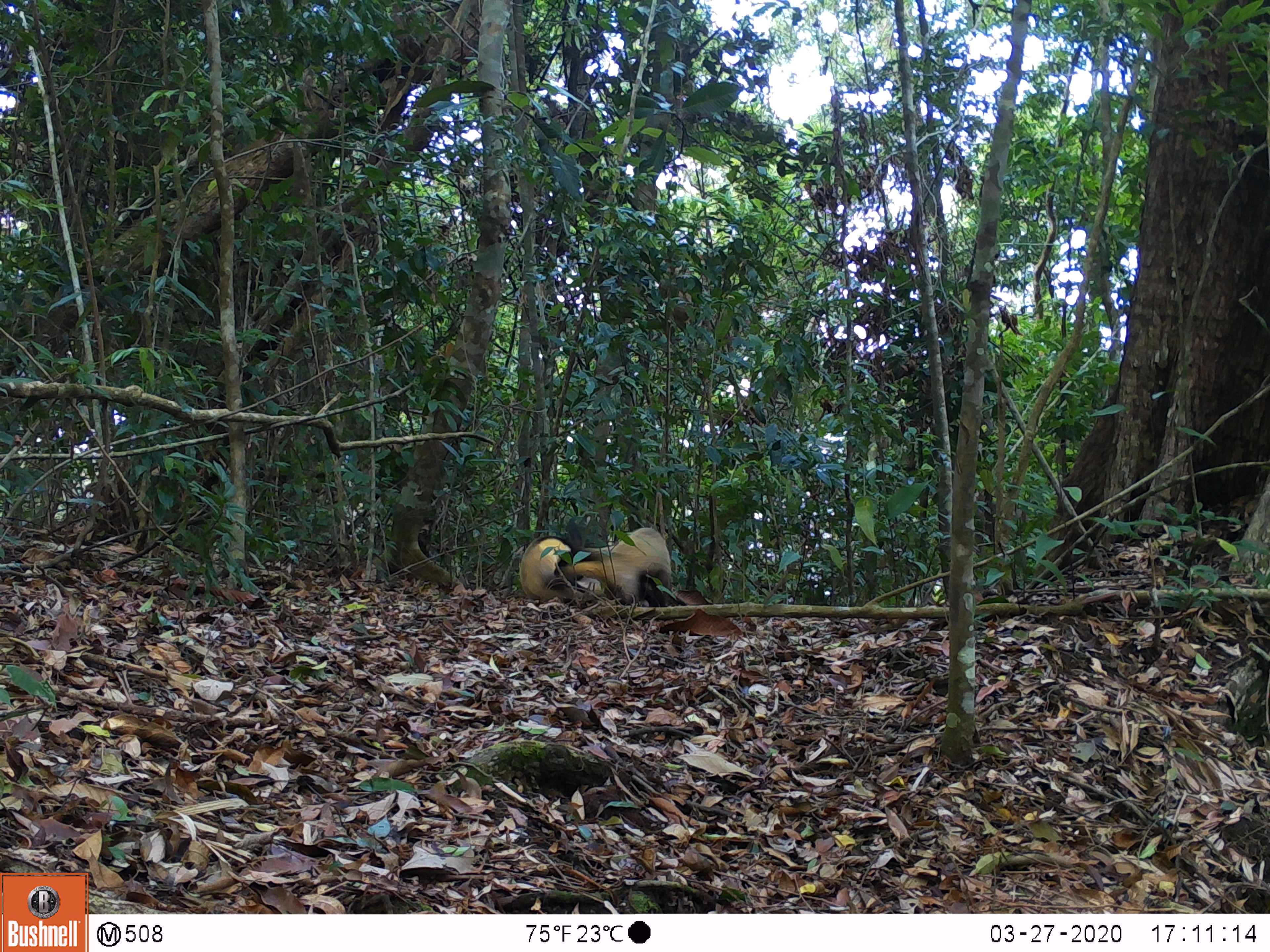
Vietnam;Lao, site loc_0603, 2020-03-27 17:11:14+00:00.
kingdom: Animalia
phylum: Chordata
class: Mammalia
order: Carnivora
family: Mustelidae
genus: Martes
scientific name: Martes flavigula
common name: yellow-throated marten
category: yellow throated marten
Yellow throated marten (yellow-throated marten) (Martes flavigula). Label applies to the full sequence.